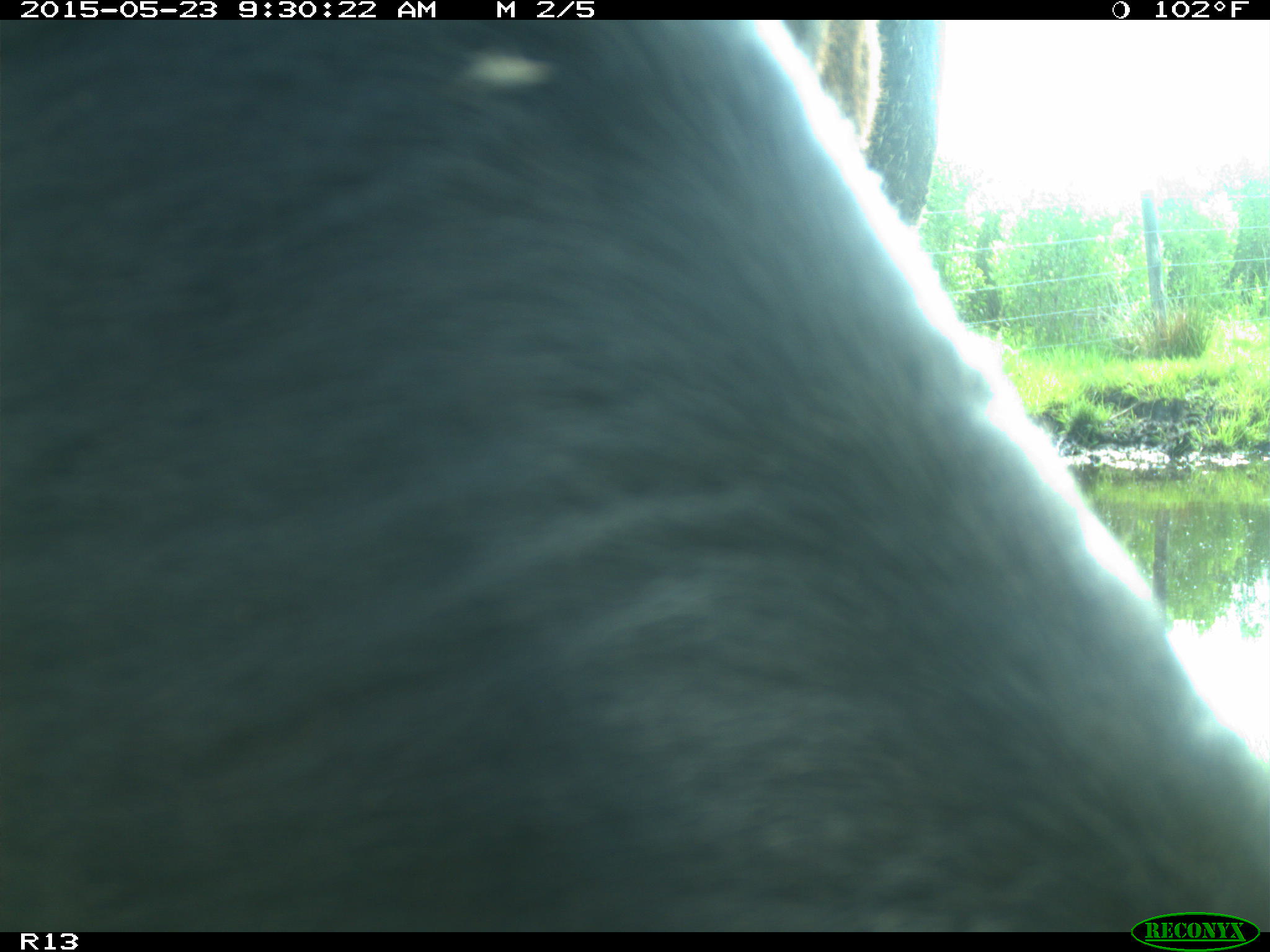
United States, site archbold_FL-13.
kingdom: Animalia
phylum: Chordata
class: Mammalia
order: Artiodactyla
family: Bovidae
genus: Bos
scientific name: Bos taurus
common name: domestic cow